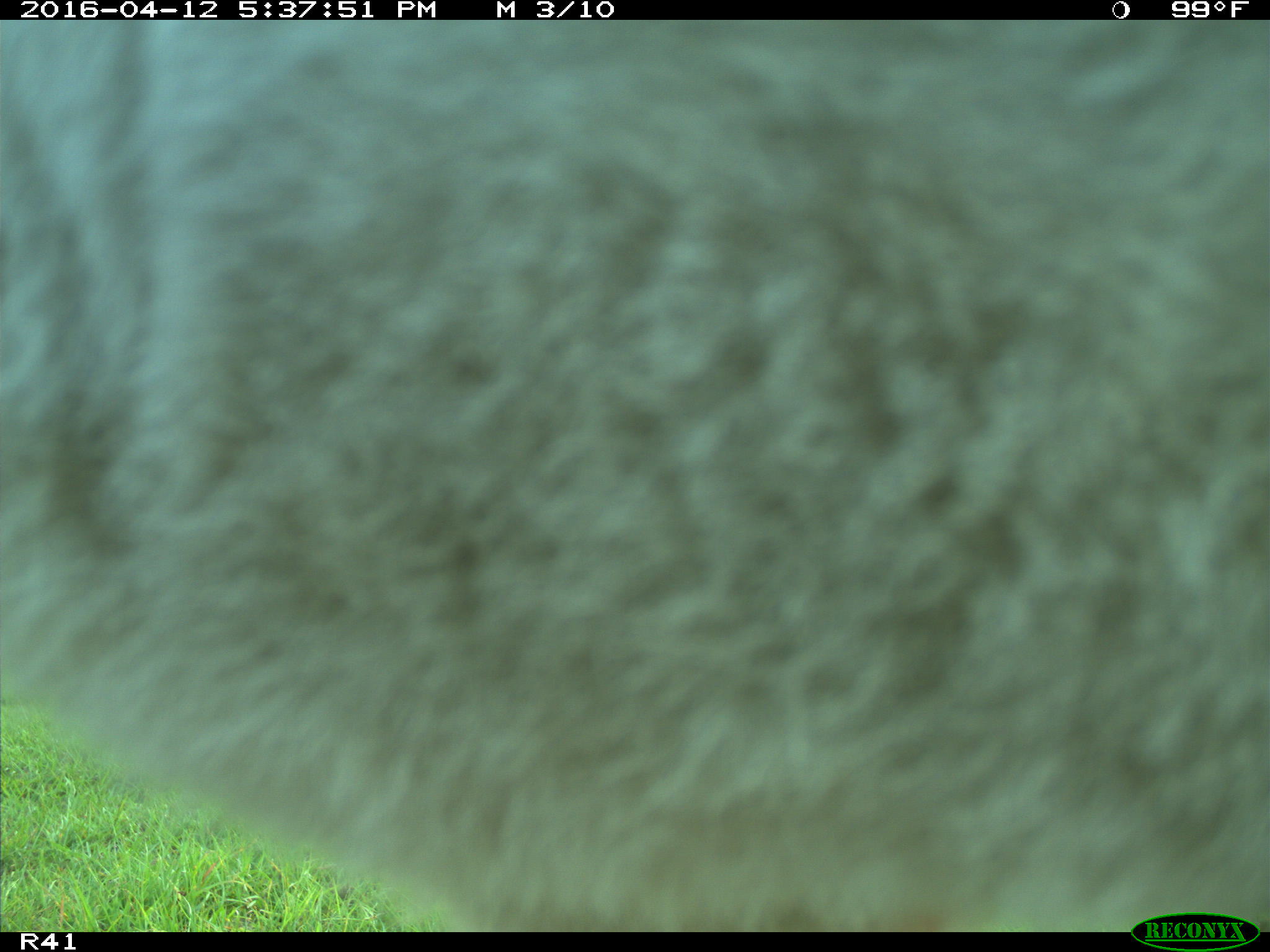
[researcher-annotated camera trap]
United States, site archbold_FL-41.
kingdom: Animalia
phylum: Chordata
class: Mammalia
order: Artiodactyla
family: Bovidae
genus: Bos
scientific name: Bos taurus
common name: domestic cow